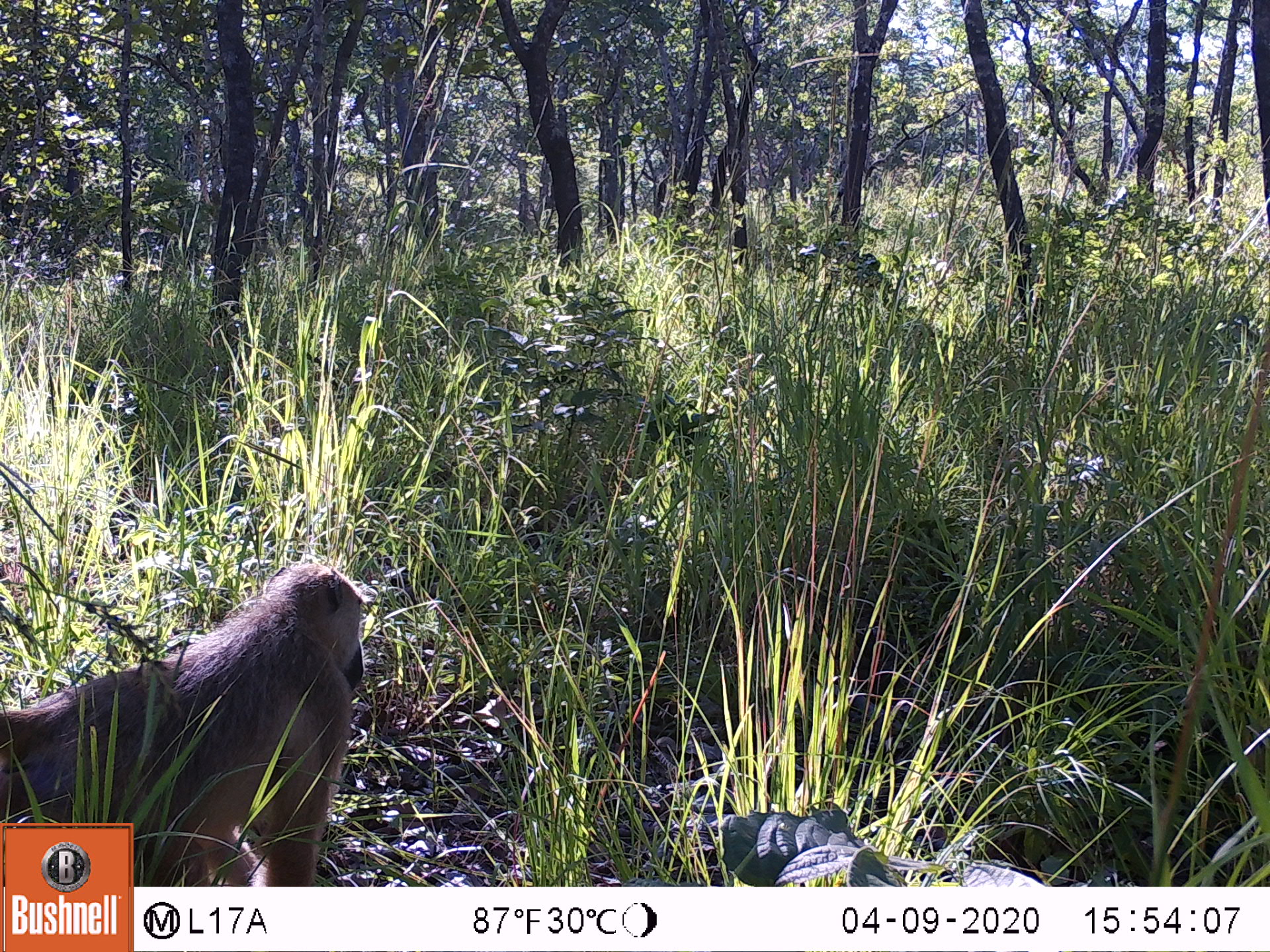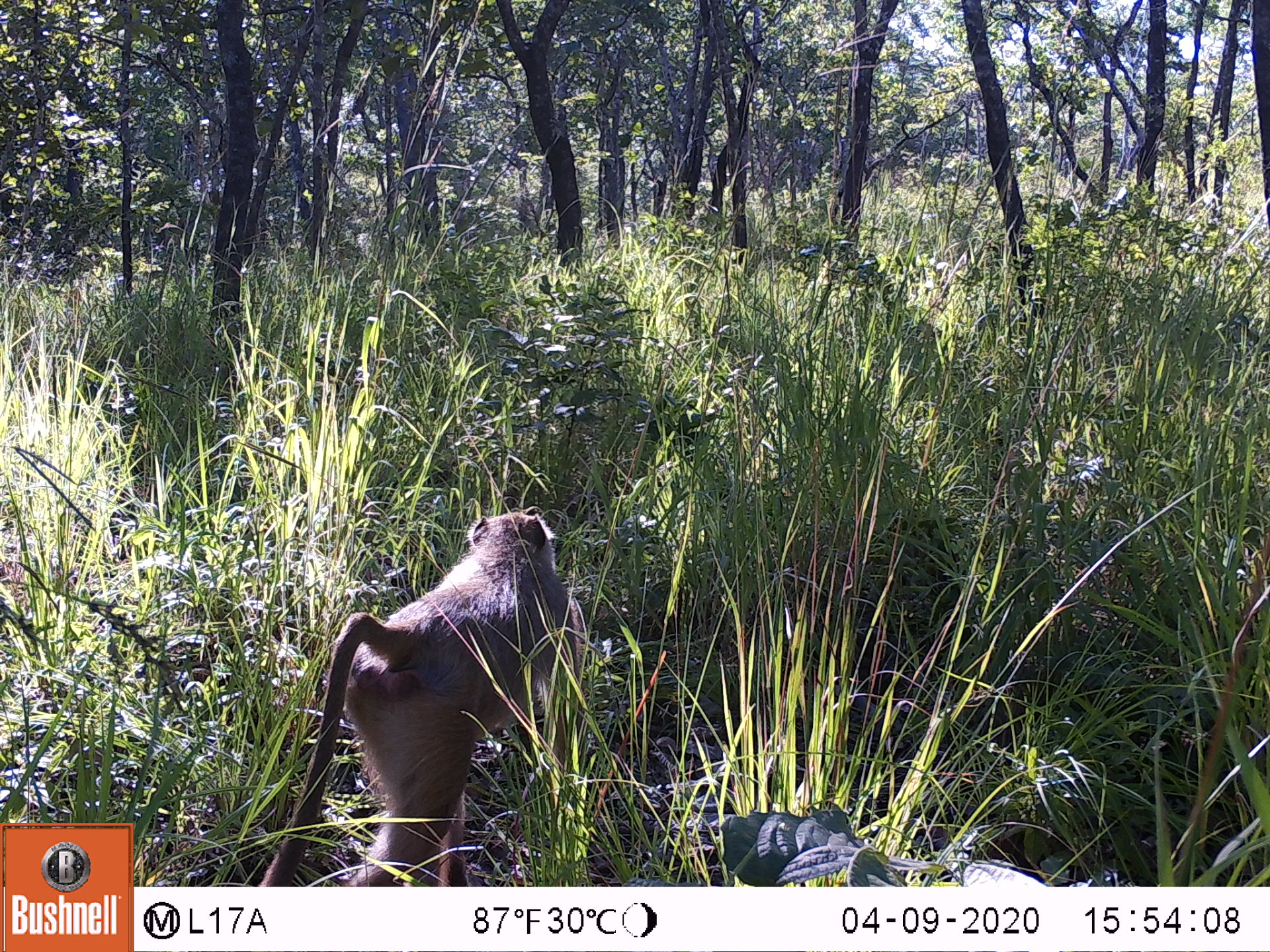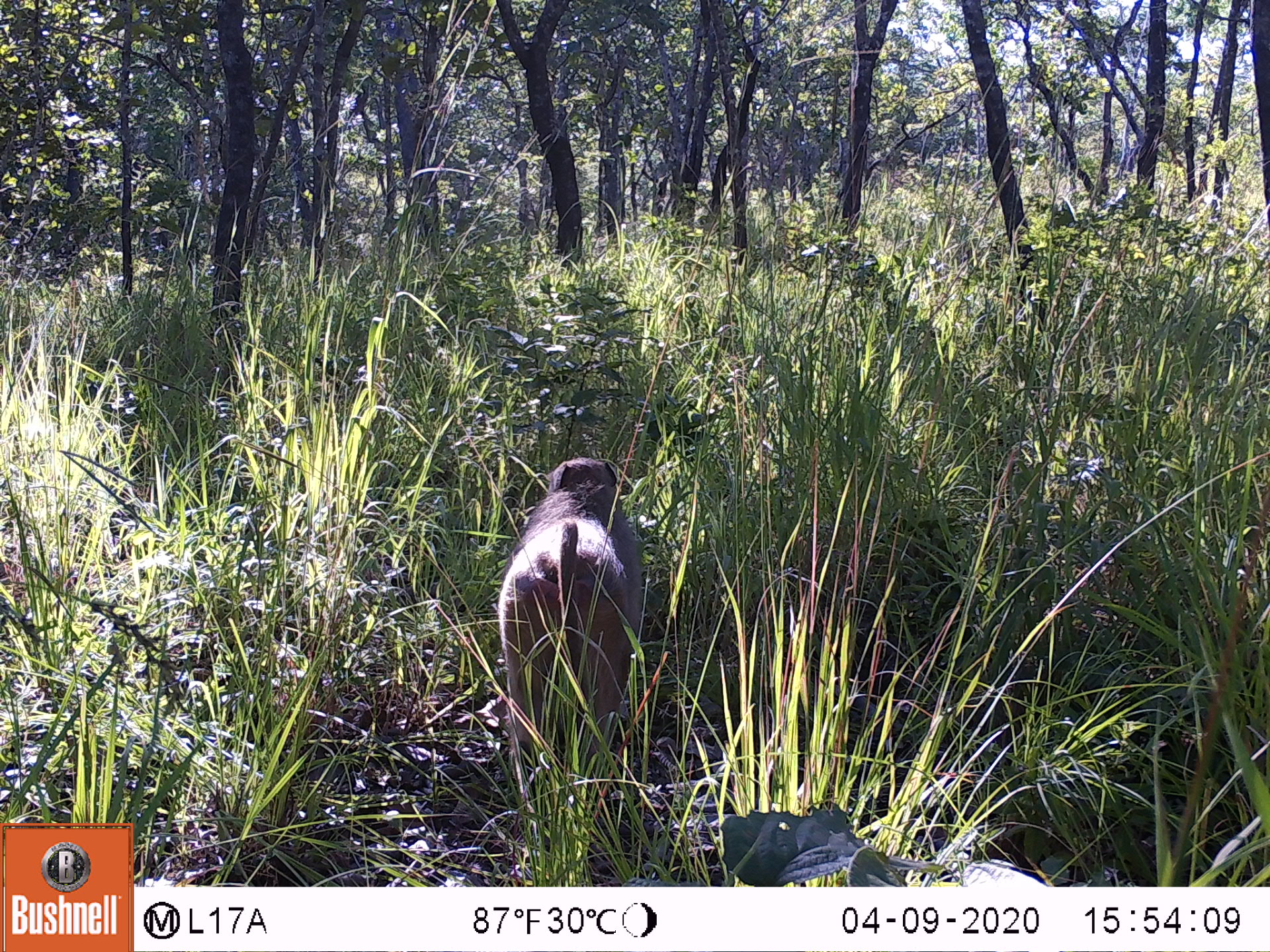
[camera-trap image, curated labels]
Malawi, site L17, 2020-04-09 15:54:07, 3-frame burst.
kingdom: Animalia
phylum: Chordata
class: Mammalia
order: Primates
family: Cercopithecidae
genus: Papio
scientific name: Papio cynocephalus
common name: yellow baboon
Yellow baboon (Papio cynocephalus), count 1.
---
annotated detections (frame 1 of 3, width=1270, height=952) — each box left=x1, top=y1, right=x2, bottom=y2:
yellow baboon: left=2, top=553, right=373, bottom=819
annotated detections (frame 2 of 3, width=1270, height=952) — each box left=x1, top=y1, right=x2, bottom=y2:
yellow baboon: left=251, top=510, right=582, bottom=883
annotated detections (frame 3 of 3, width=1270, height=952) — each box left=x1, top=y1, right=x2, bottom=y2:
yellow baboon: left=494, top=456, right=644, bottom=814